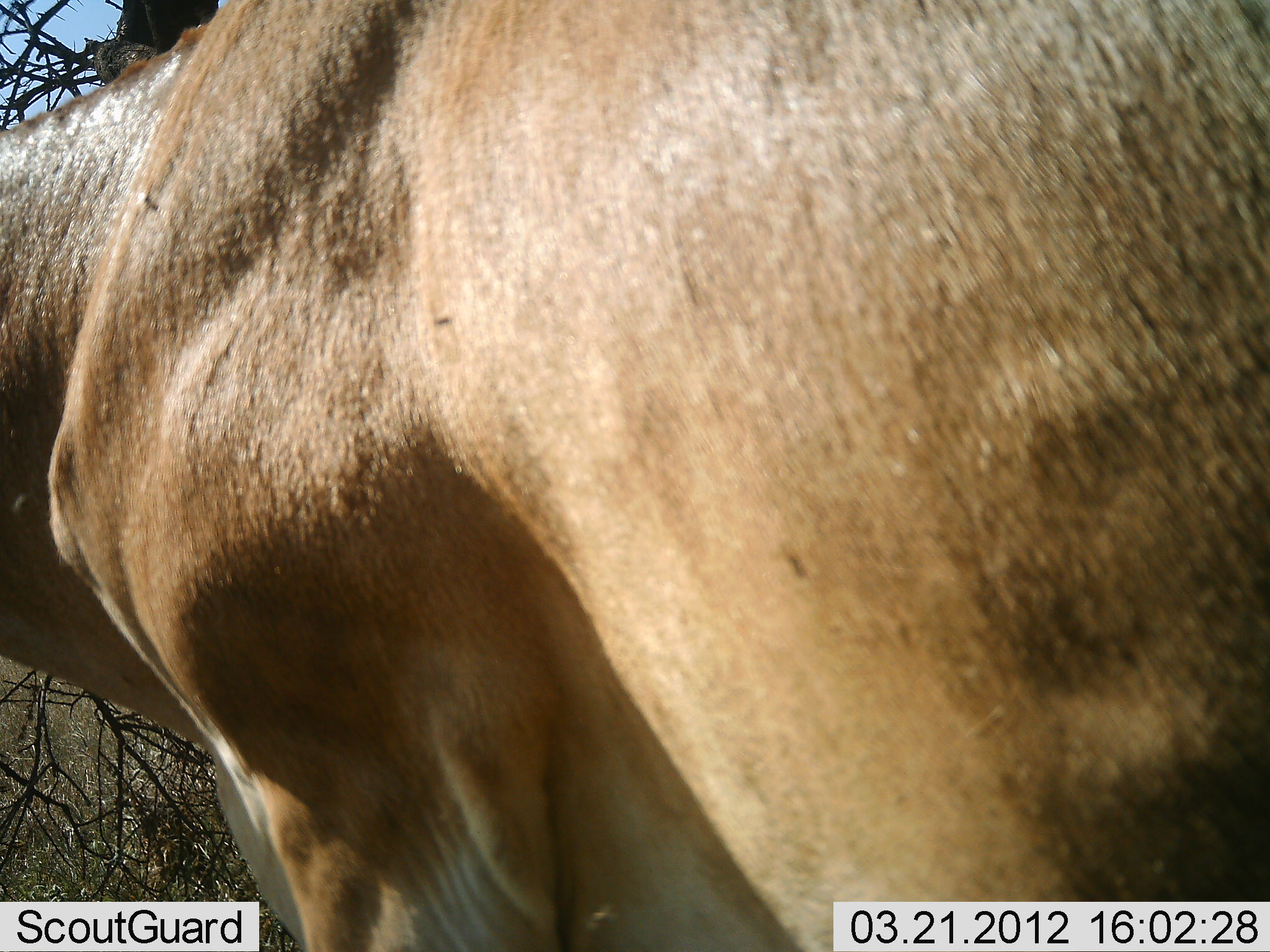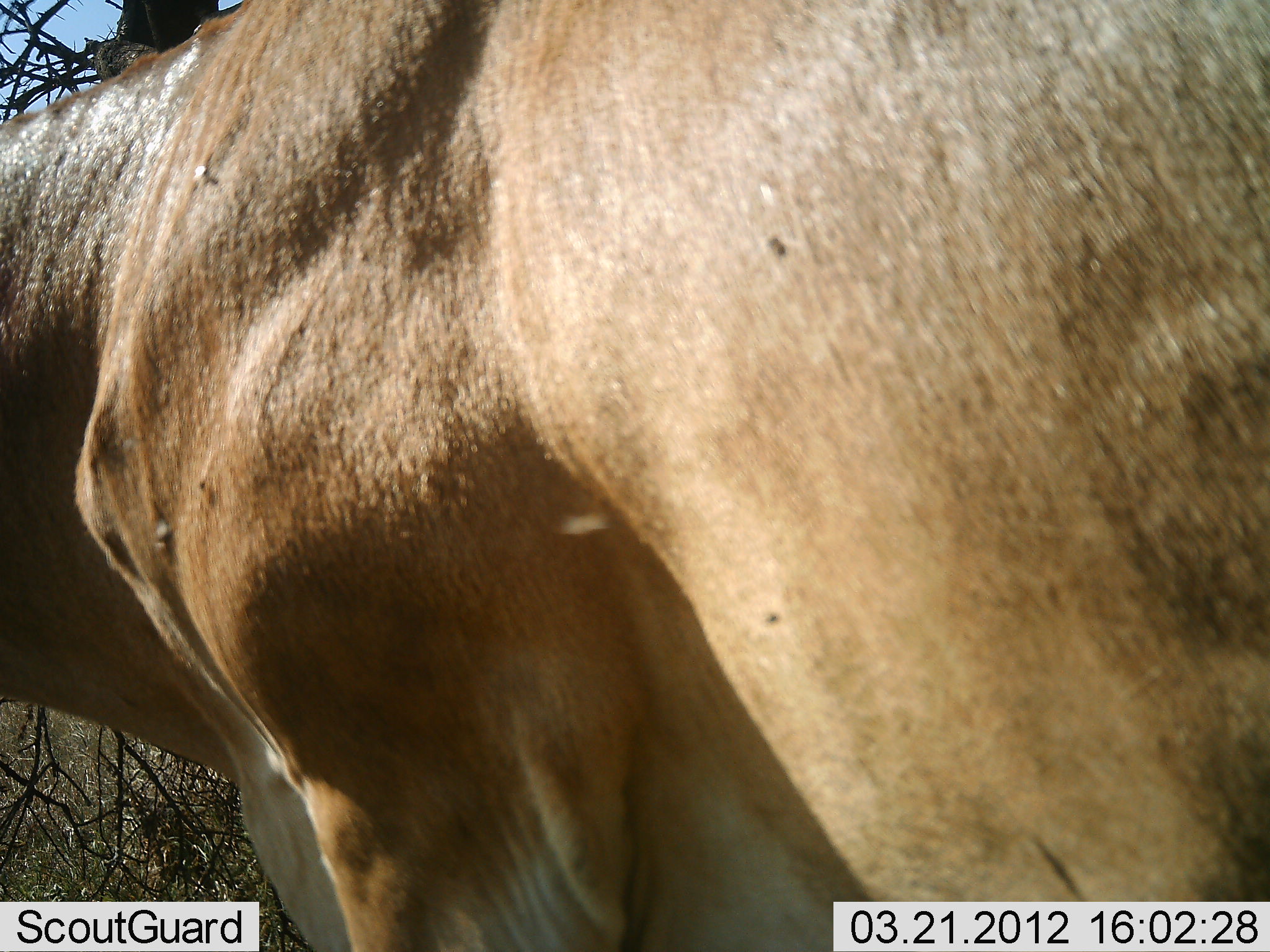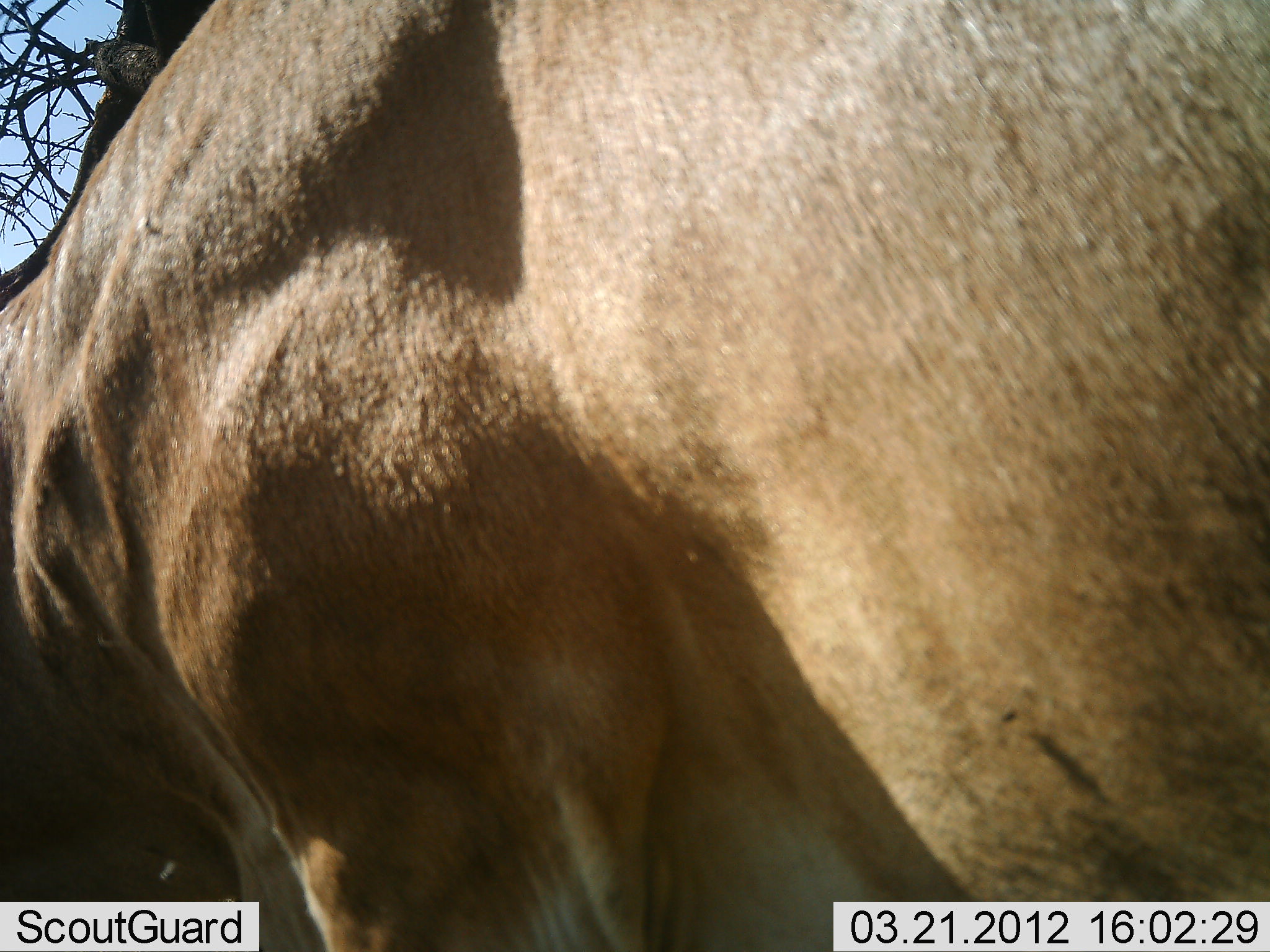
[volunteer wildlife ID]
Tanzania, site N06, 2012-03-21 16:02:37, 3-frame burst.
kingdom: Animalia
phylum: Chordata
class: Mammalia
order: Artiodactyla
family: Bovidae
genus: Alcelaphus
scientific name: Alcelaphus buselaphus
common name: hartebeest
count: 1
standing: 76%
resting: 0%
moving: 12%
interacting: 0%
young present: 0%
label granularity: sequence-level